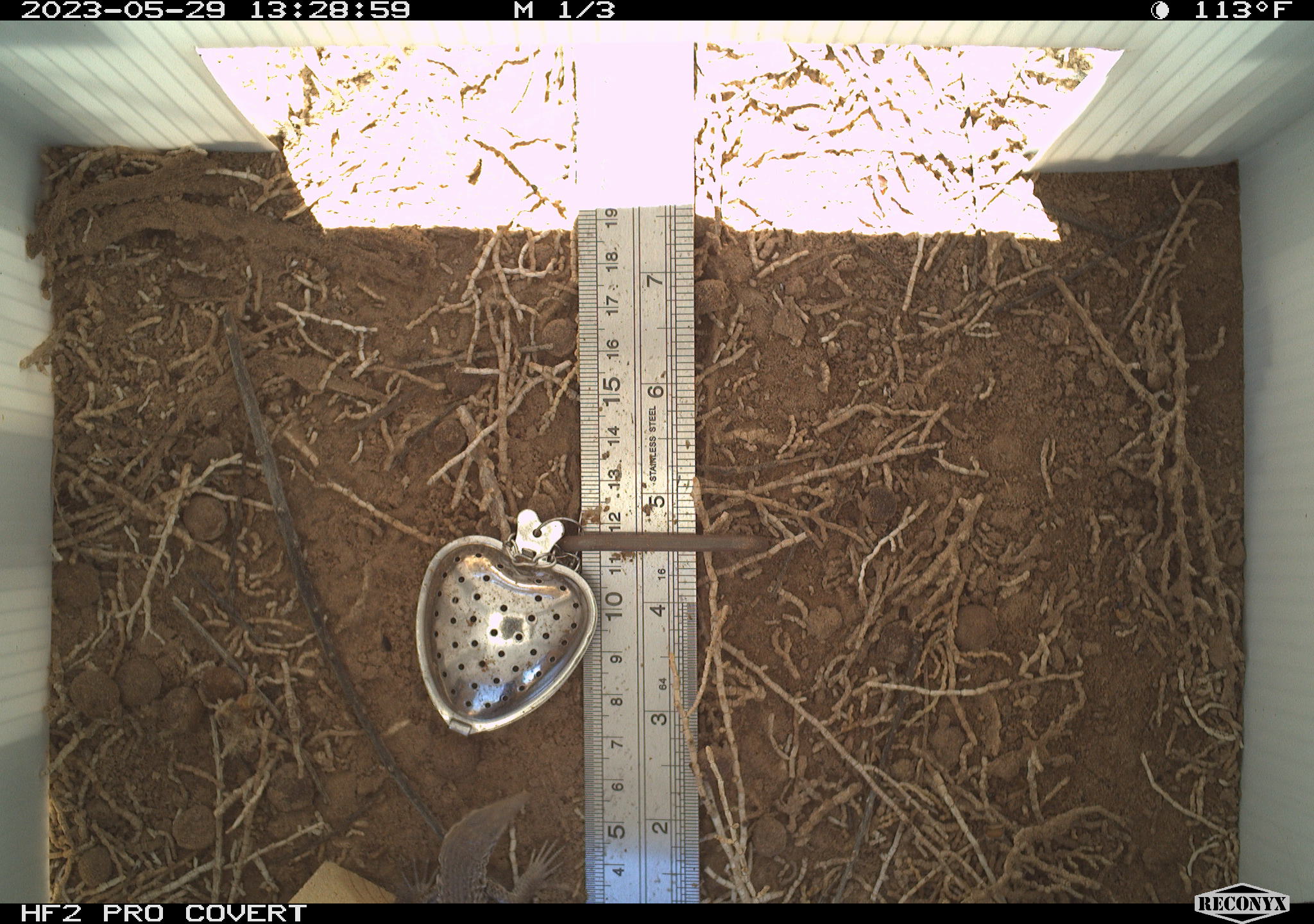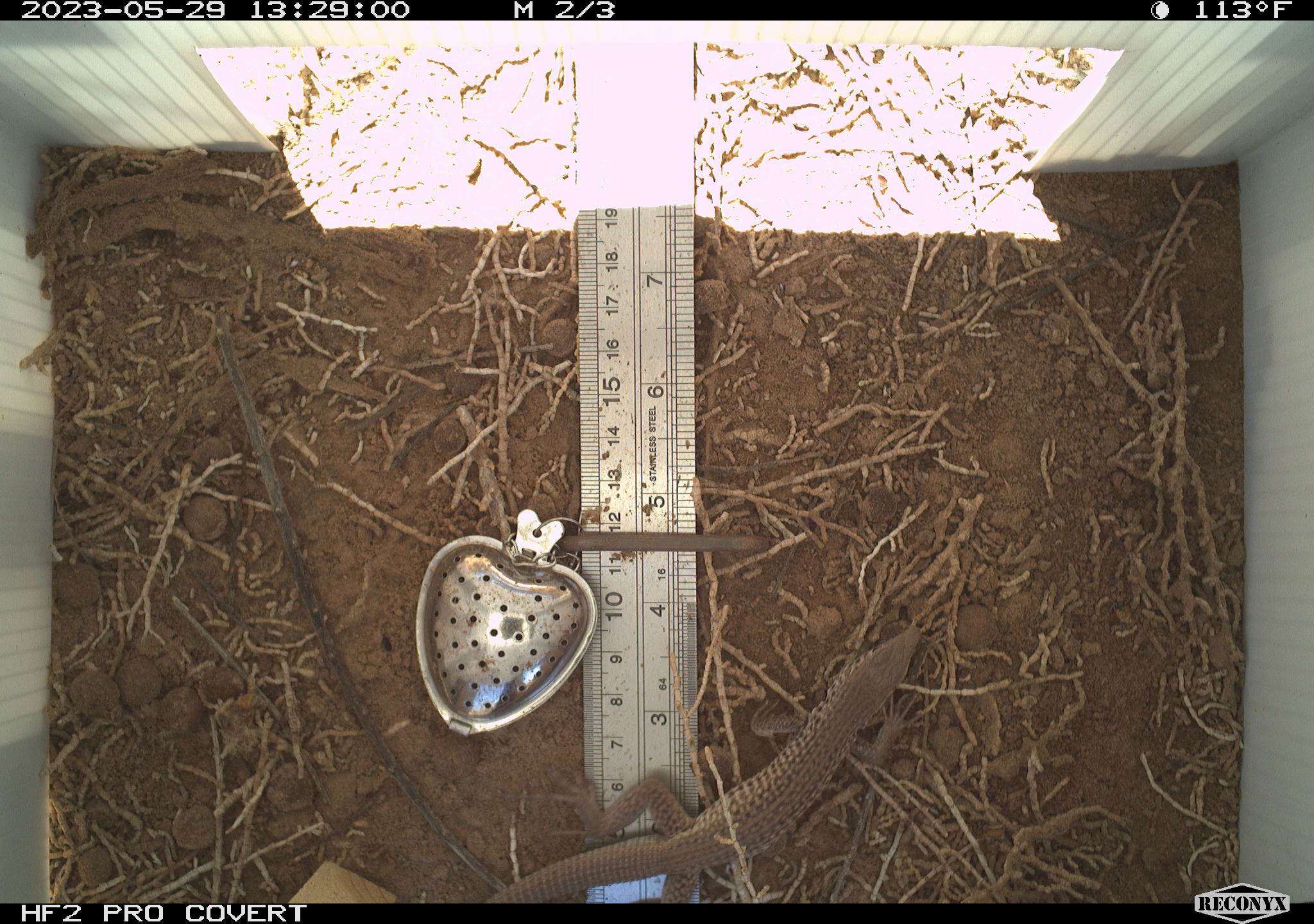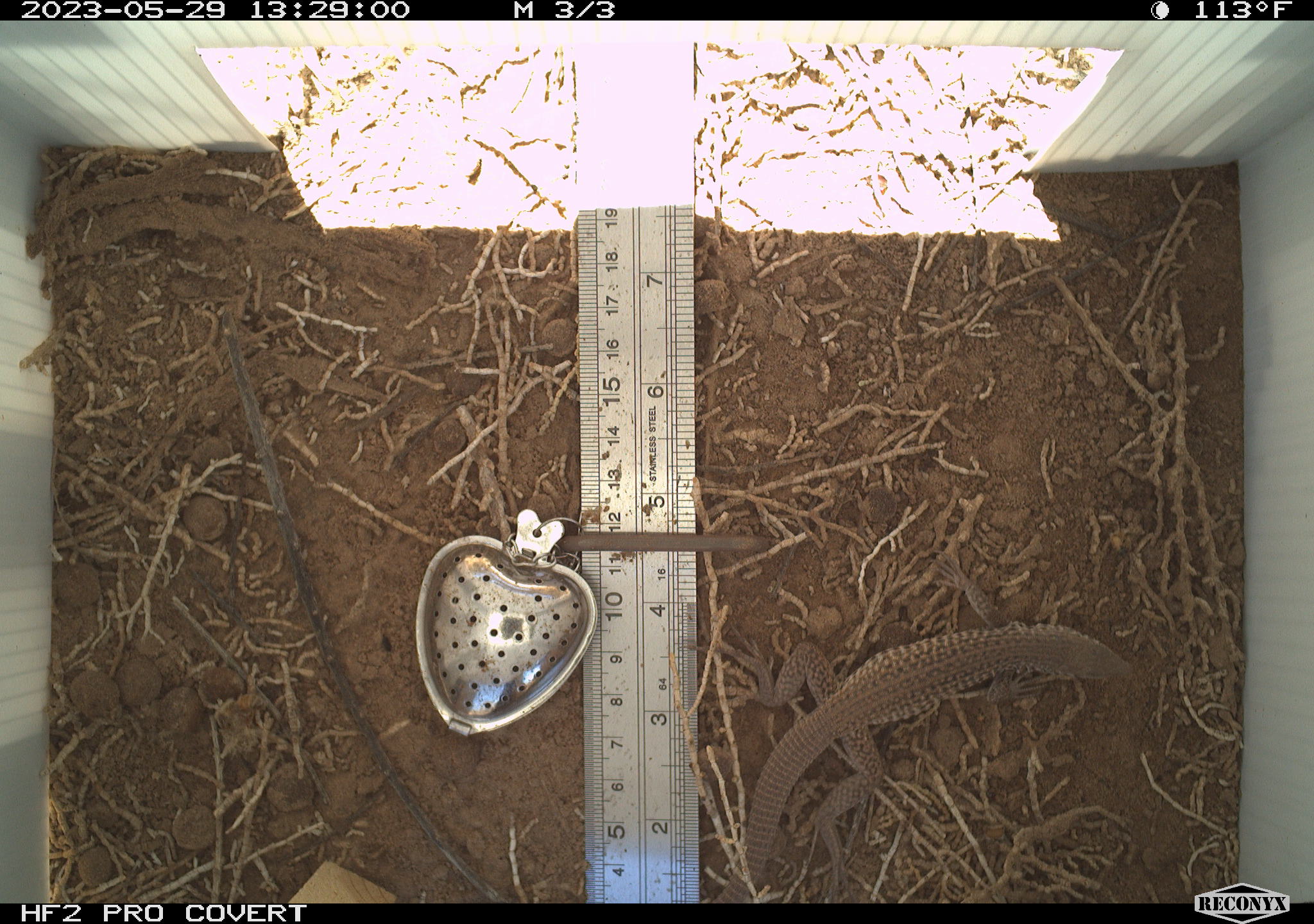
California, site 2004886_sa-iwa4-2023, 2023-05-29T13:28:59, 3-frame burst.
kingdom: Animalia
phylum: Chordata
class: Reptilia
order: Squamata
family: Teiidae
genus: Aspidoscelis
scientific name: Aspidoscelis tigris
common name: western whiptail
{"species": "western whiptail (Aspidoscelis tigris)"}